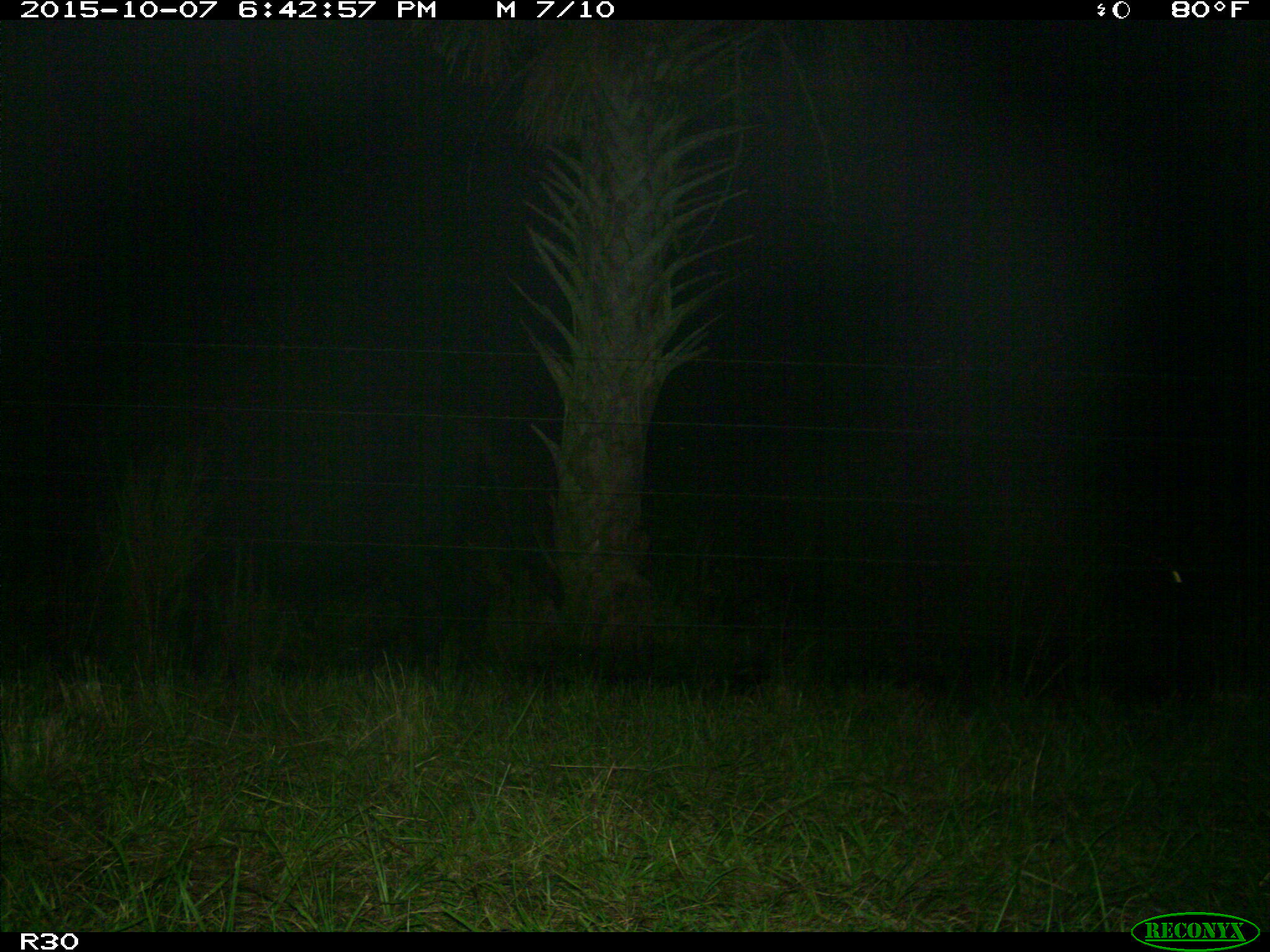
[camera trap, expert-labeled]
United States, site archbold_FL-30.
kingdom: Animalia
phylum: Chordata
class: Mammalia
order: Artiodactyla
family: Bovidae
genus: Bos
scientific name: Bos taurus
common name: domestic cow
Bos taurus (domestic cow).